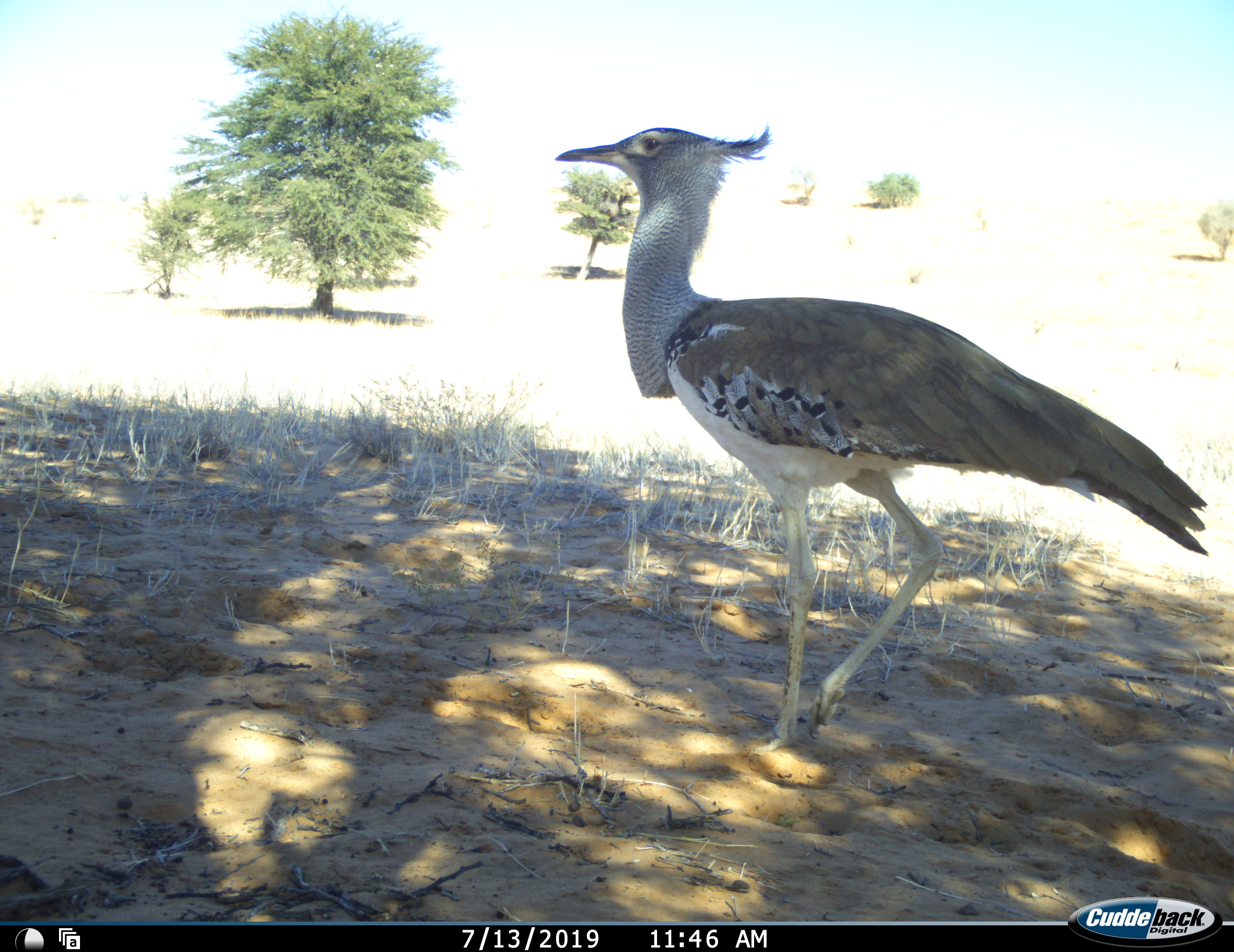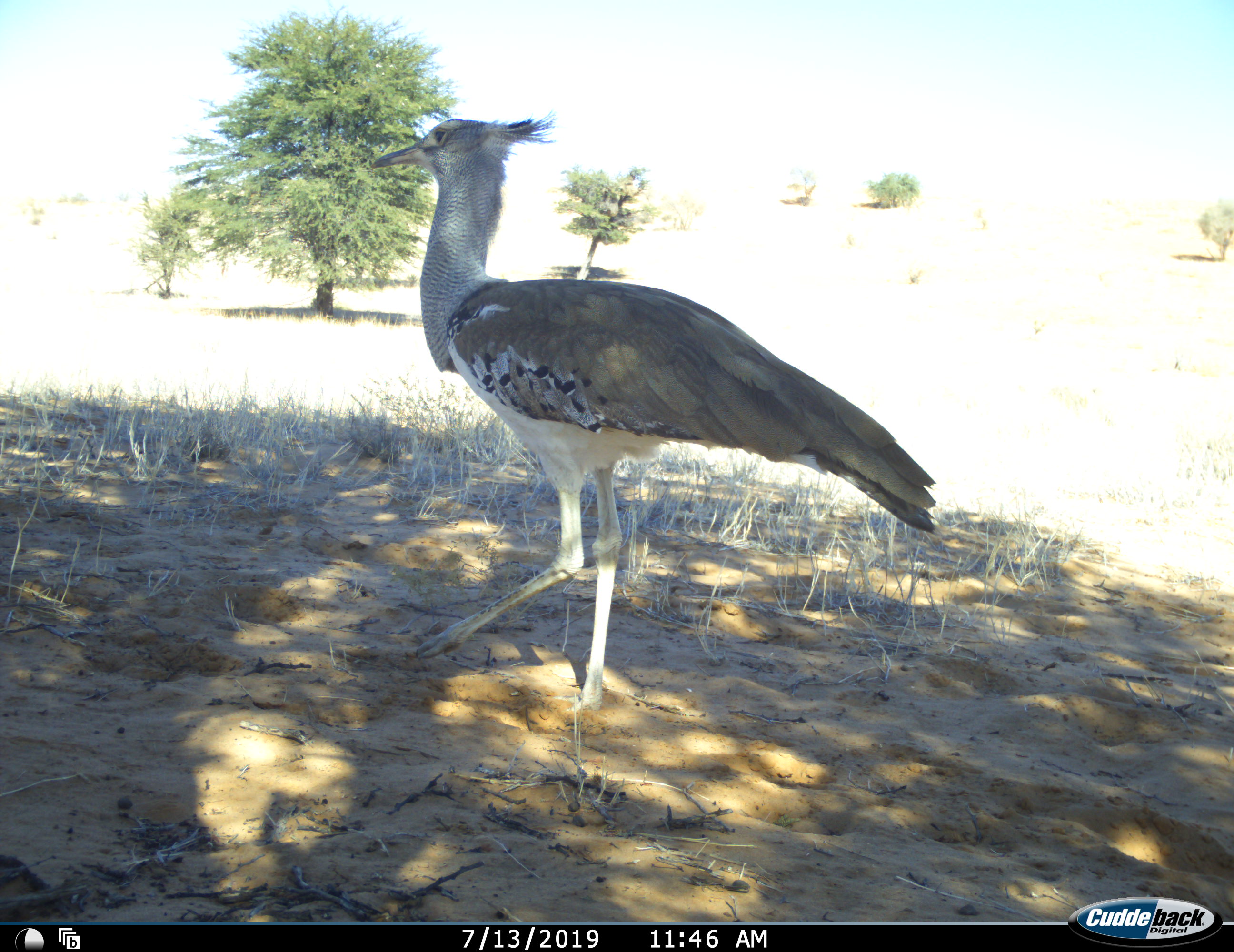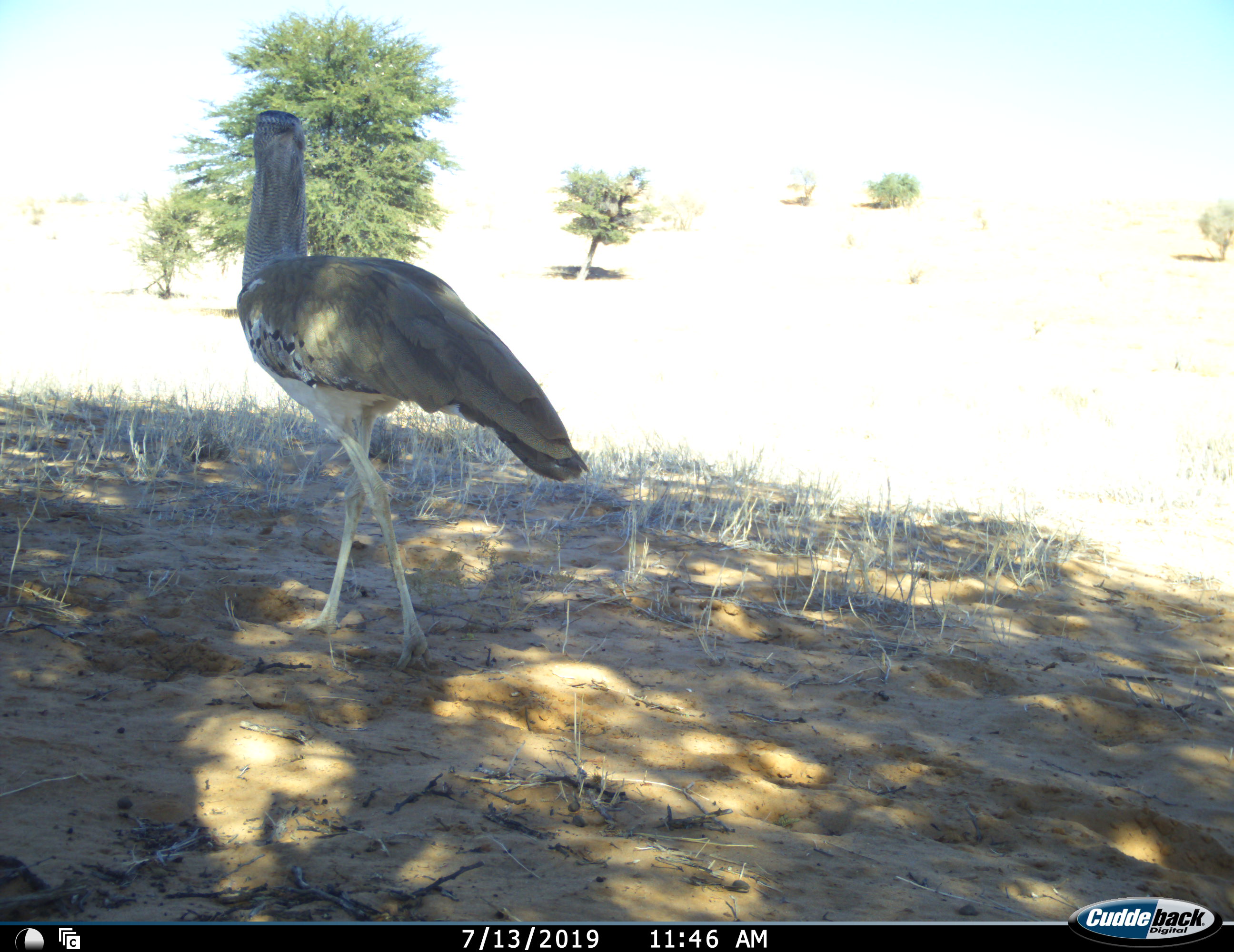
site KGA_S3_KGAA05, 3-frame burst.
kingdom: Animalia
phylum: Chordata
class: Aves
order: Otidiformes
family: Otididae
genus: Ardeotis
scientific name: Ardeotis kori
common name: kori bustard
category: bustardkori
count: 1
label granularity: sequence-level